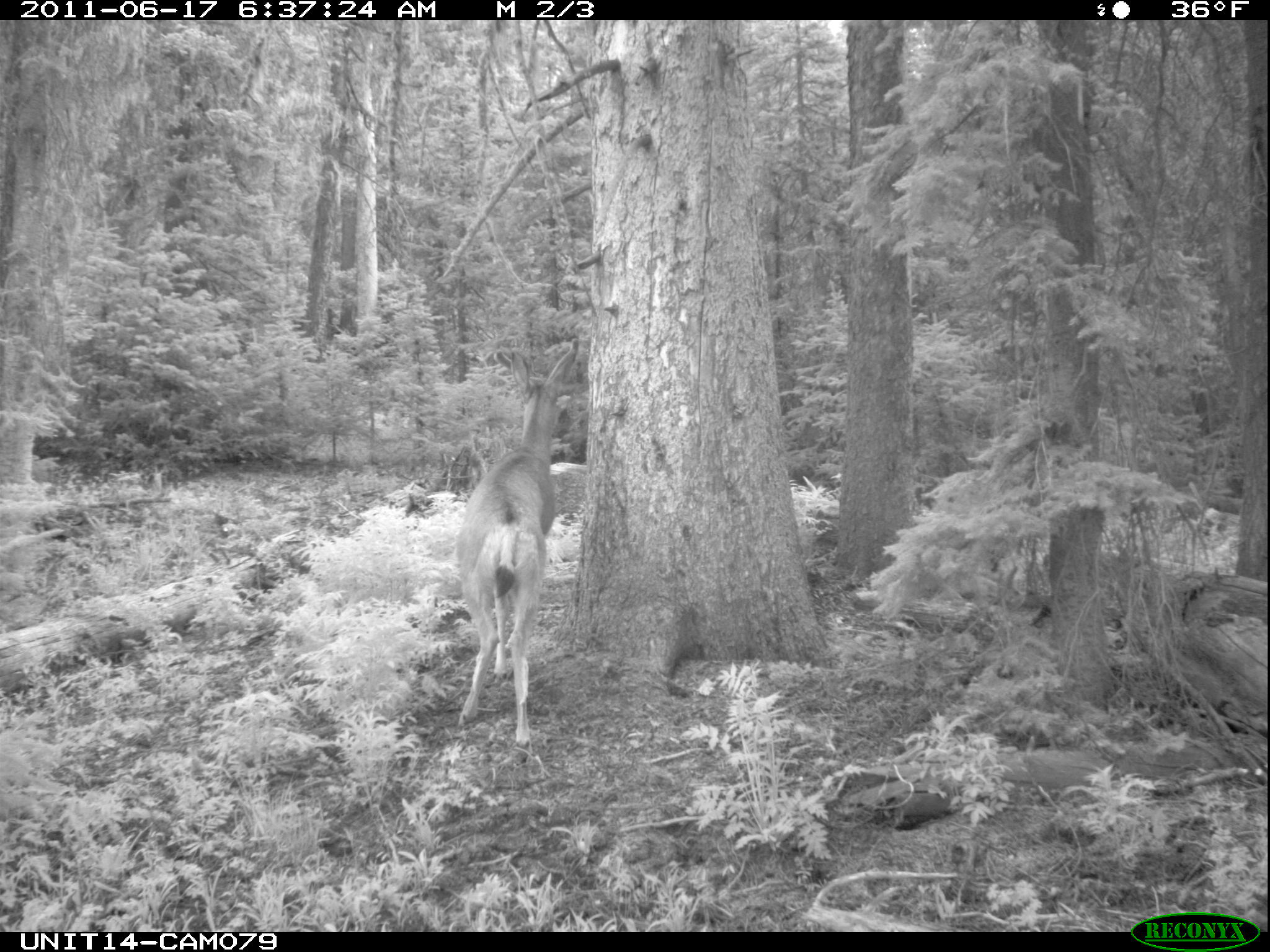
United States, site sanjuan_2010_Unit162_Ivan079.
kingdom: Animalia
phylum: Chordata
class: Mammalia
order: Artiodactyla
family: Cervidae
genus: Odocoileus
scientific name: Odocoileus hemionus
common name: mule deer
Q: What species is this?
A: Odocoileus hemionus (mule deer).